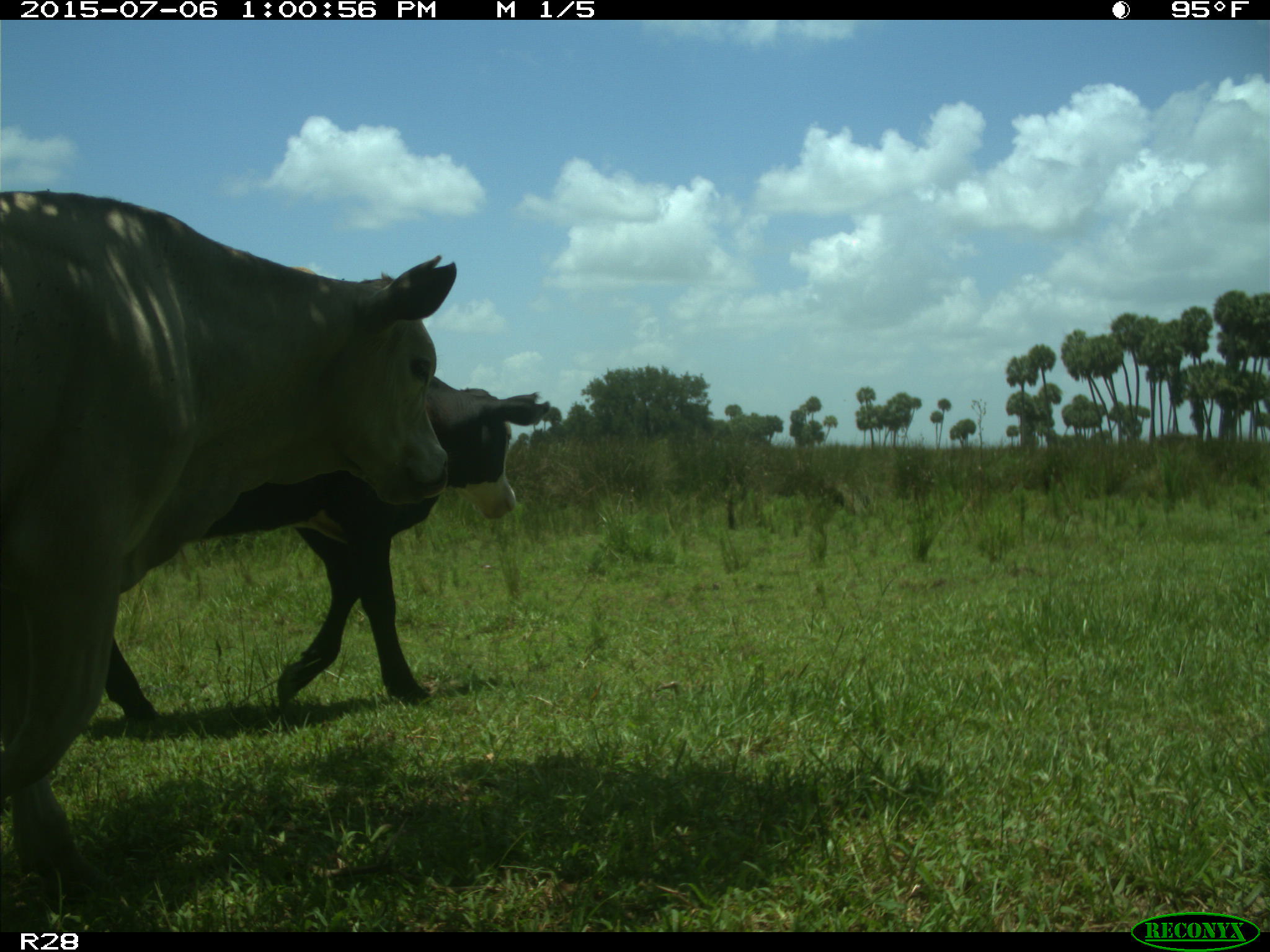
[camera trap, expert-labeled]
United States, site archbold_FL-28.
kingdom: Animalia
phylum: Chordata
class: Mammalia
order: Artiodactyla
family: Bovidae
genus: Bos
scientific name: Bos taurus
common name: domestic cow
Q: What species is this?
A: Bos taurus (domestic cow).